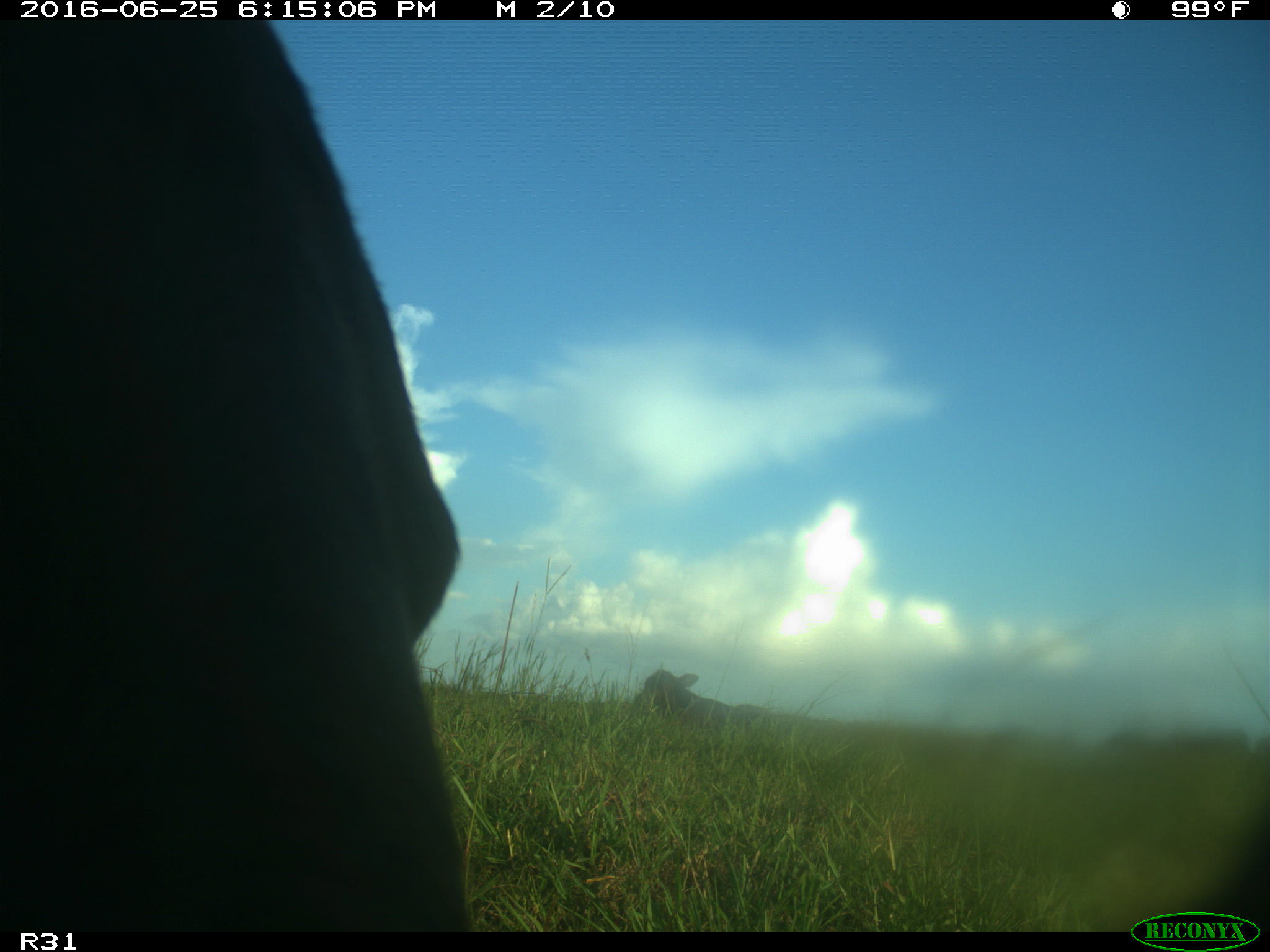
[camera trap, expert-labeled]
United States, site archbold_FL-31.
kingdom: Animalia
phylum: Chordata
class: Mammalia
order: Artiodactyla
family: Bovidae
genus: Bos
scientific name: Bos taurus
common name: domestic cow